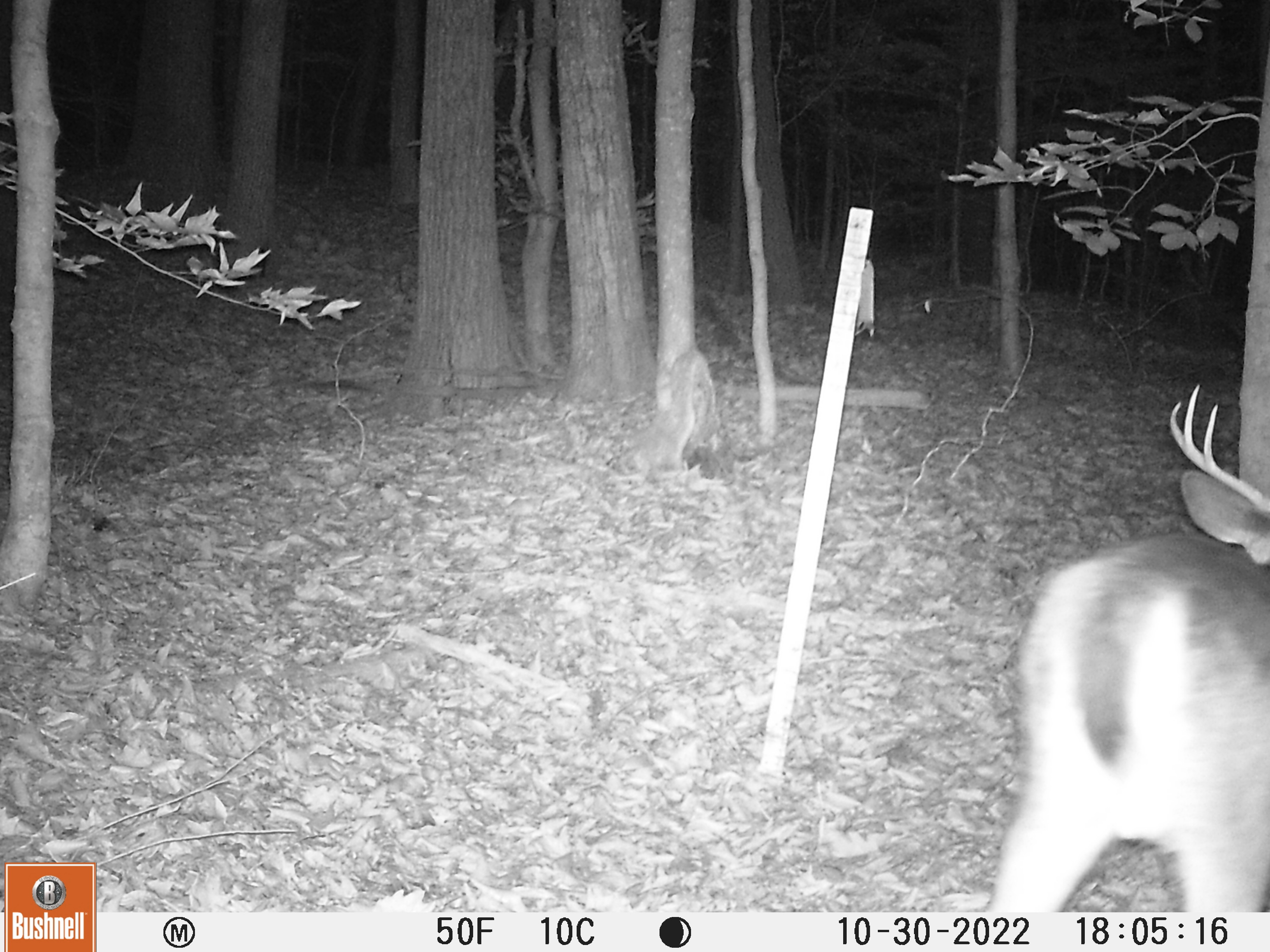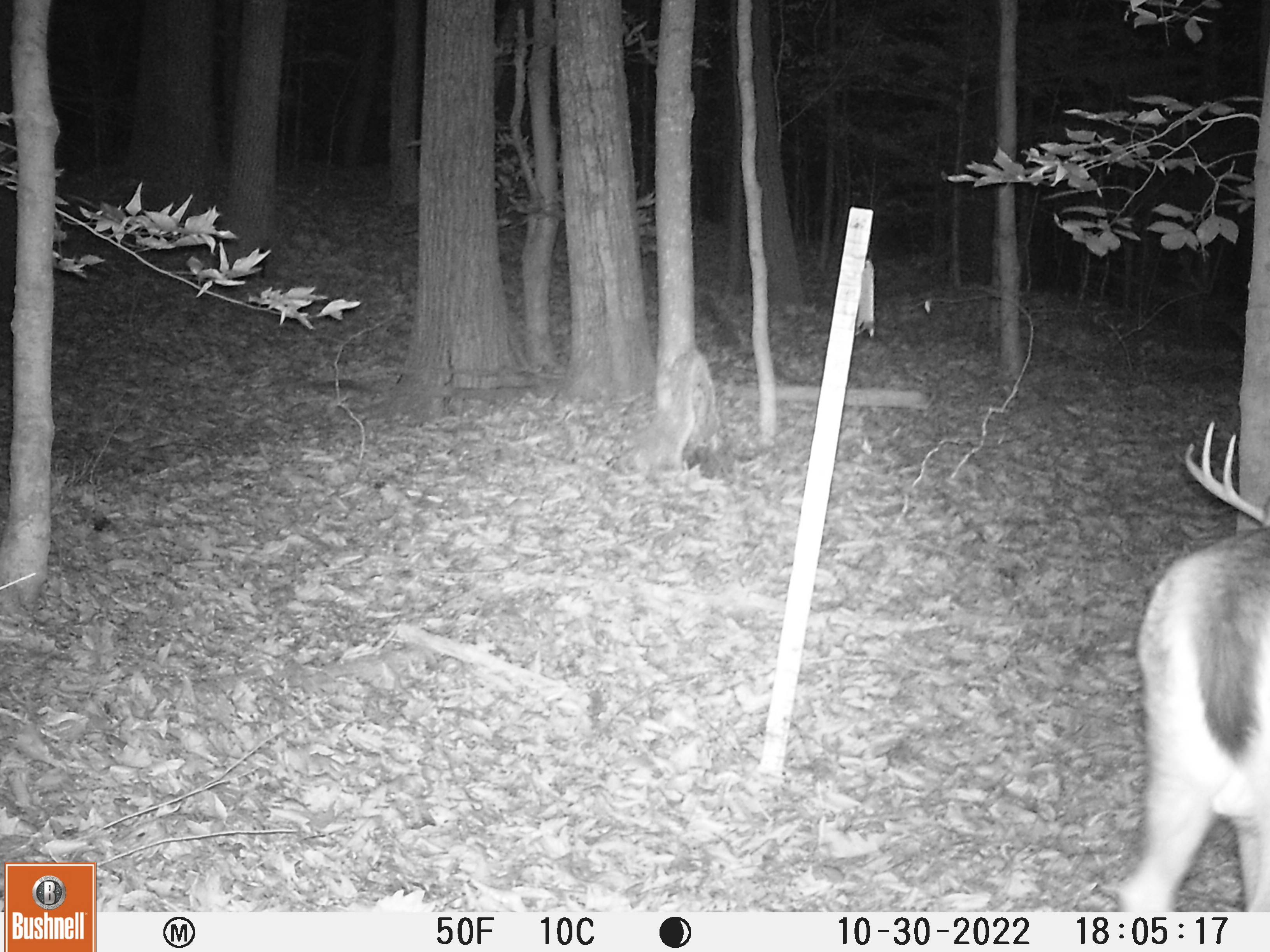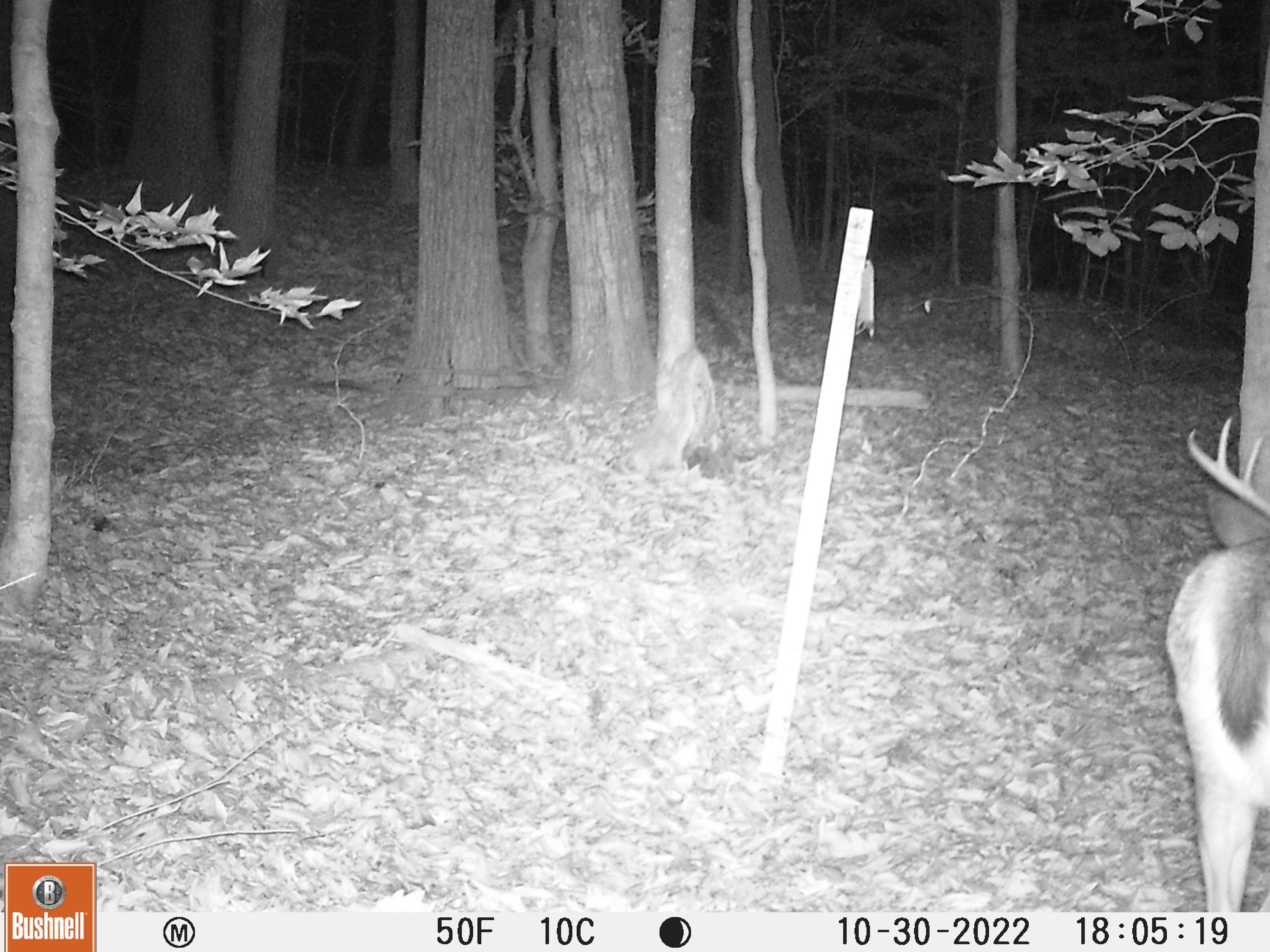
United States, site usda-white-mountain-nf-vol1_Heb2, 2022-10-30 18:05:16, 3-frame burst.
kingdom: Animalia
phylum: Chordata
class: Mammalia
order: Artiodactyla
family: Cervidae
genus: Odocoileus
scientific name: Odocoileus virginianus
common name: white-tailed deer